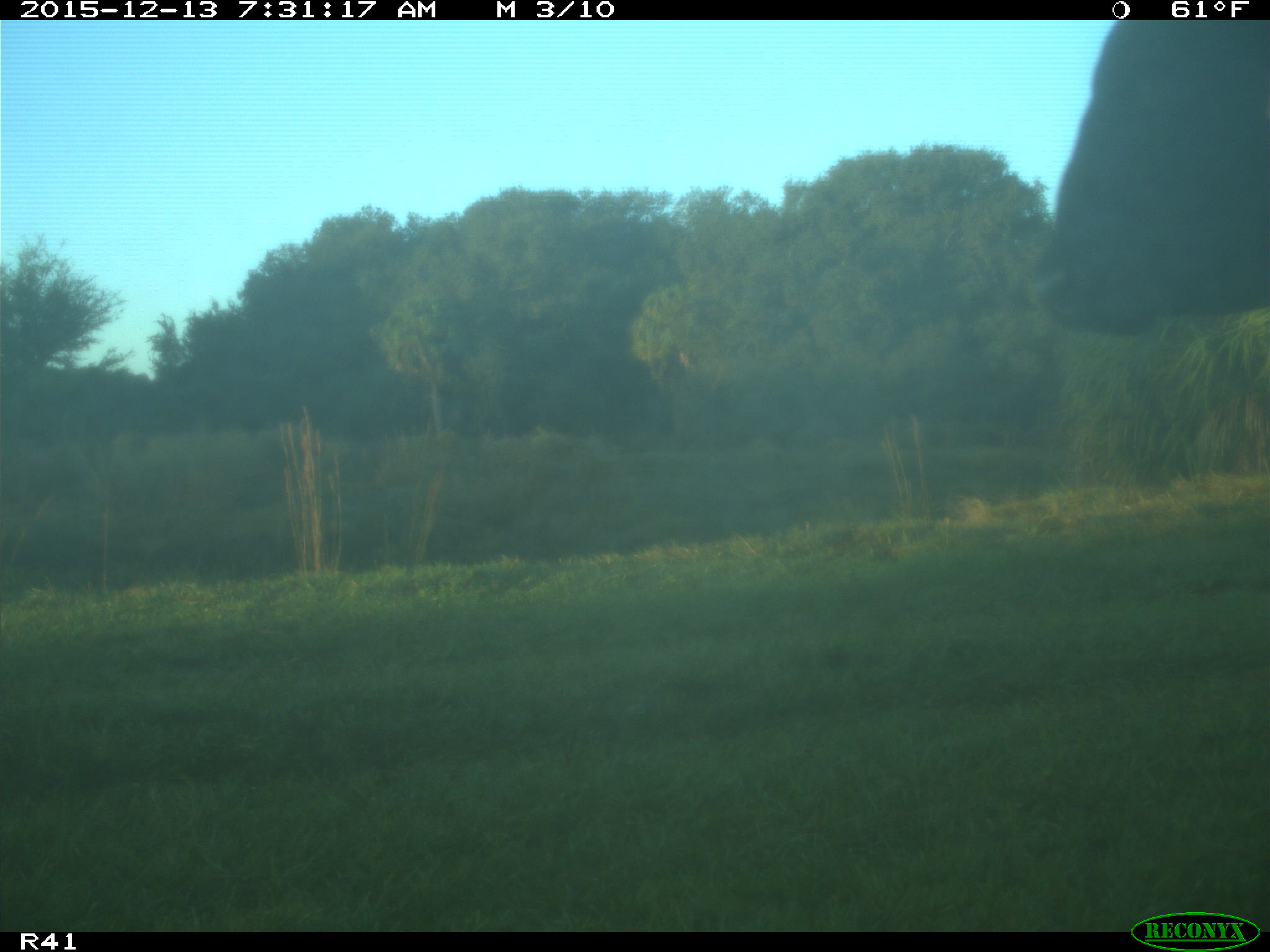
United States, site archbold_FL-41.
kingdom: Animalia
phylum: Chordata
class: Mammalia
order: Artiodactyla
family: Bovidae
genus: Bos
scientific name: Bos taurus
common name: domestic cow